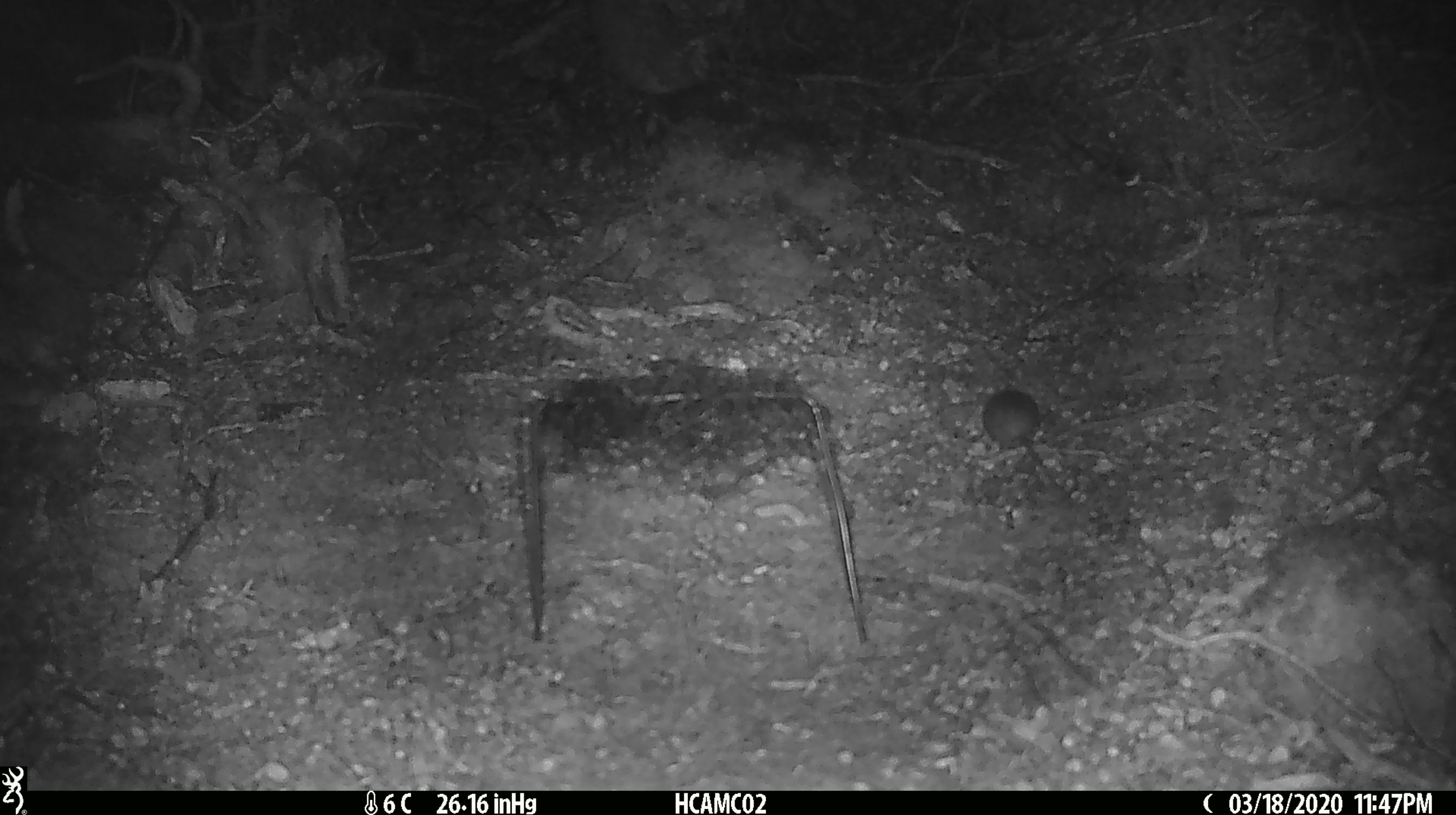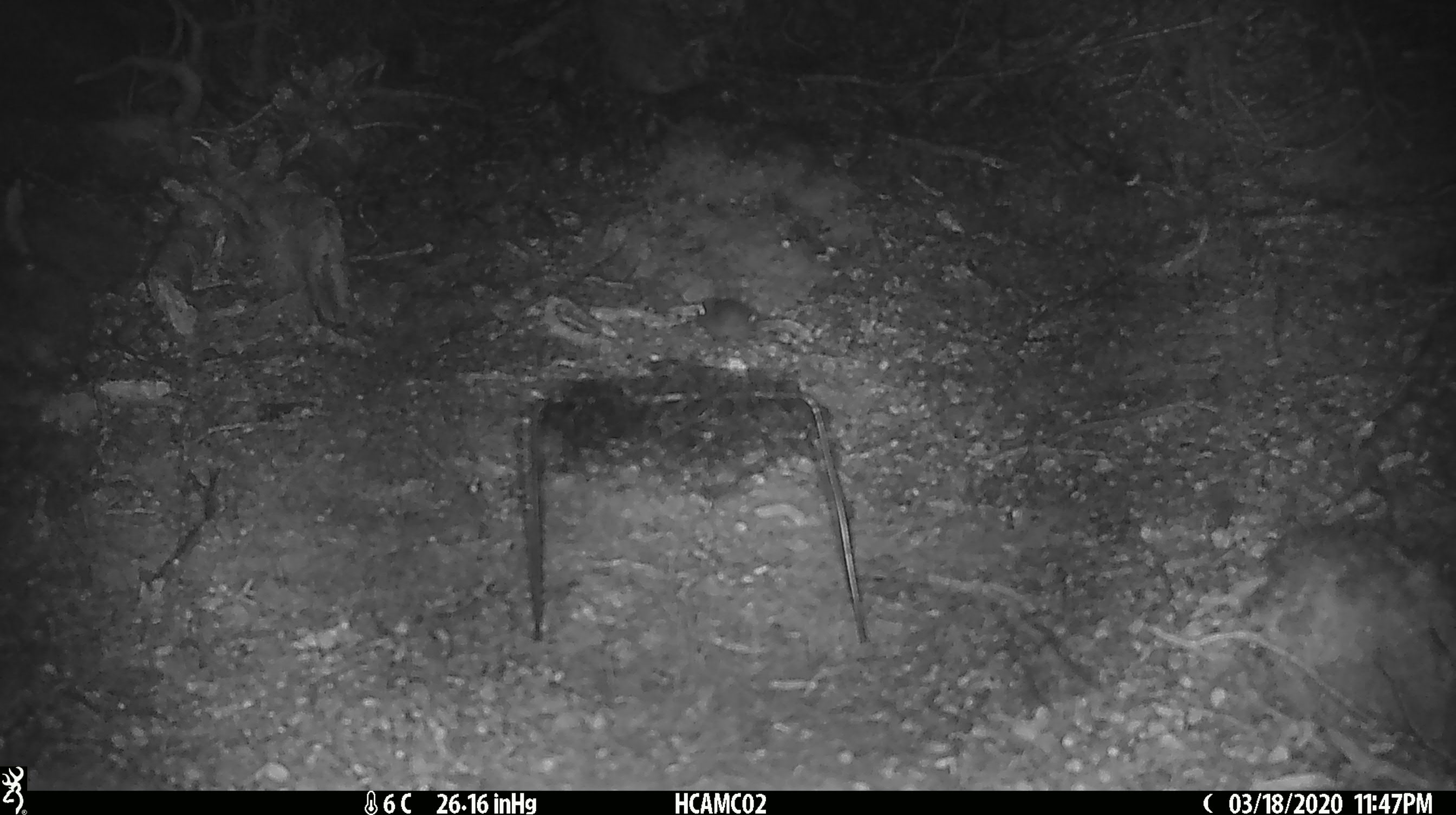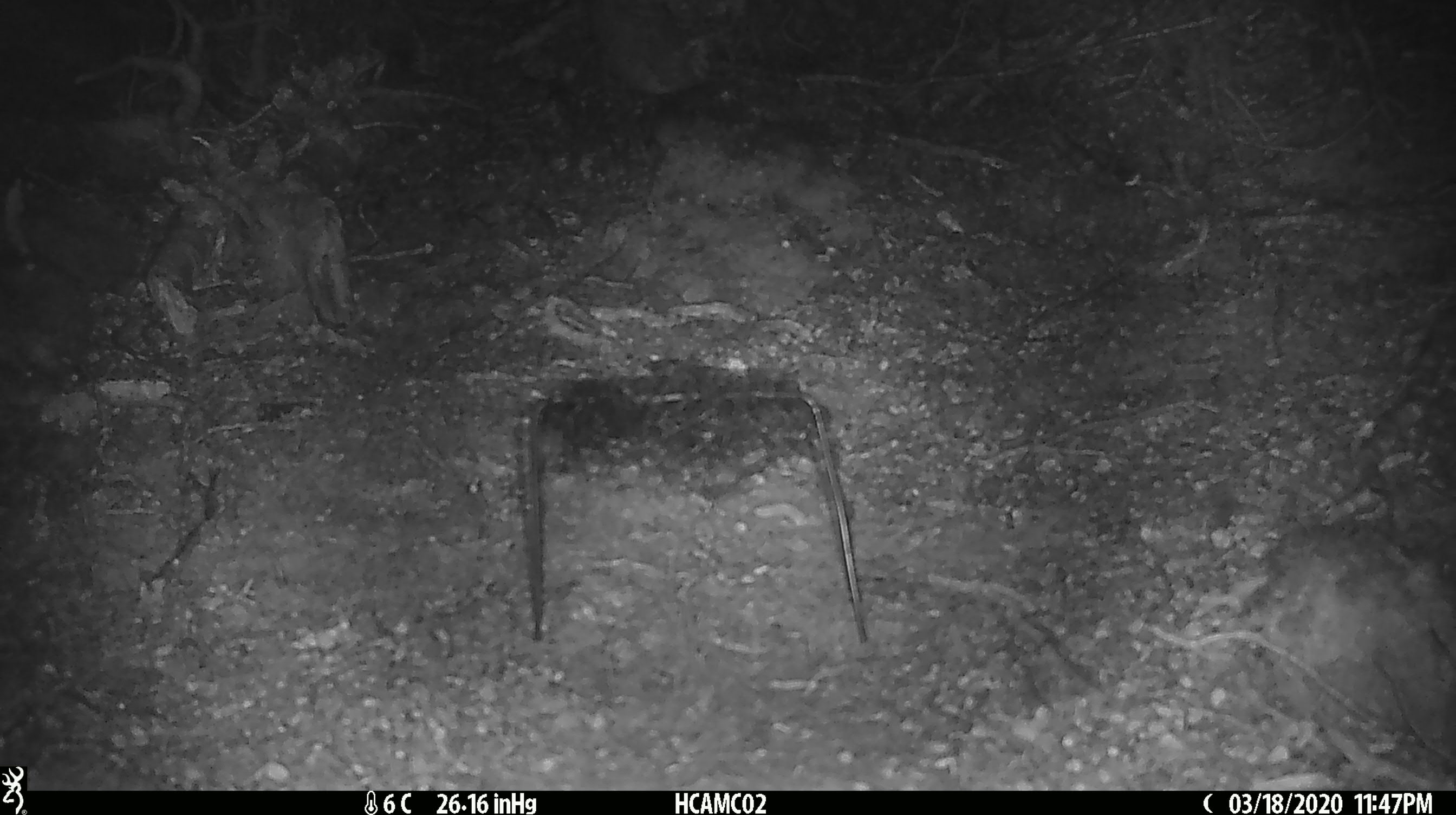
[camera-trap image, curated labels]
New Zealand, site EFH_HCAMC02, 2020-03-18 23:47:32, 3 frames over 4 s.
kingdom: Animalia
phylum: Chordata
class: Mammalia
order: Rodentia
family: Muridae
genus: Mus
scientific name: Mus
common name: mouse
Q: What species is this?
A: Mouse (Mus).